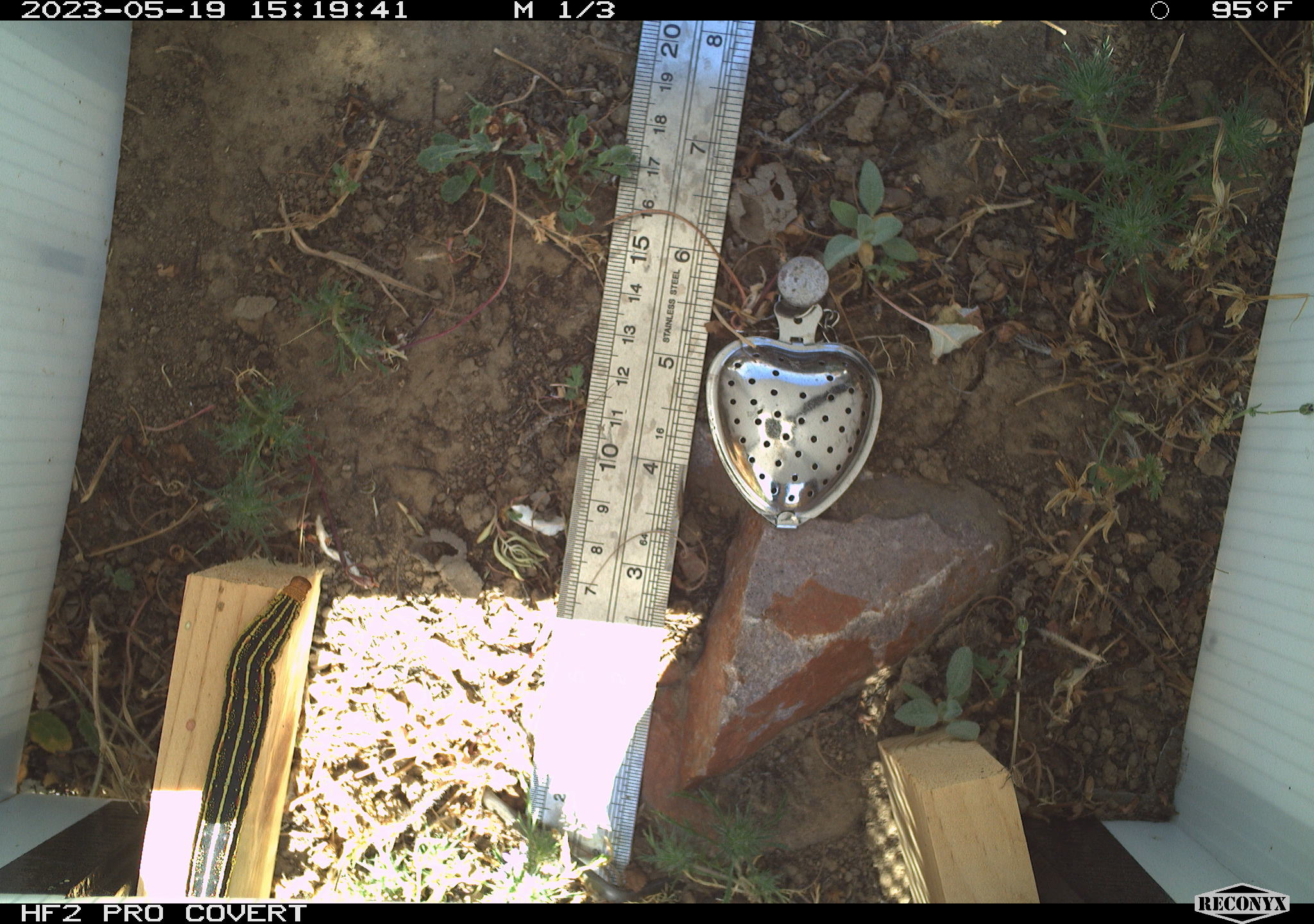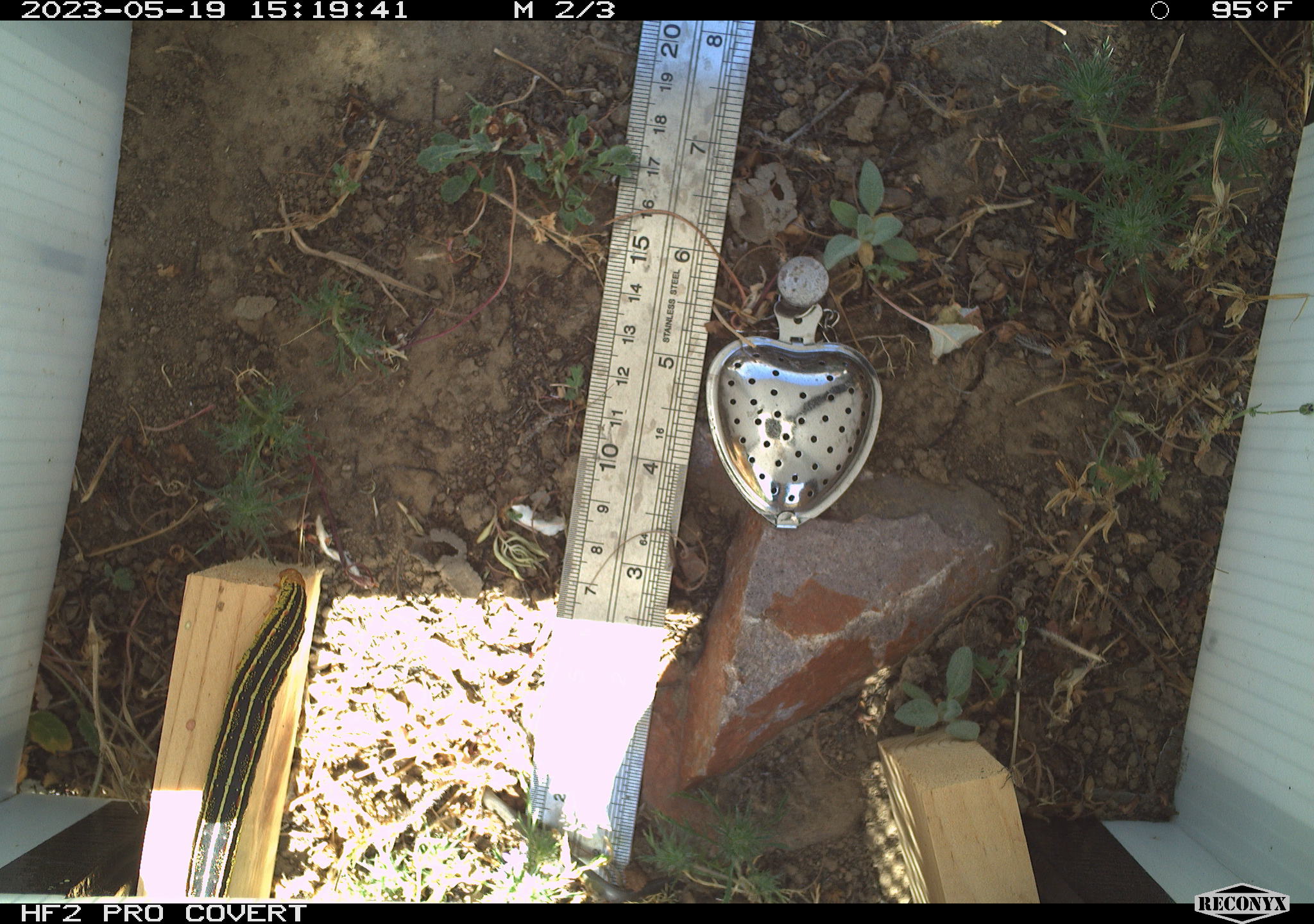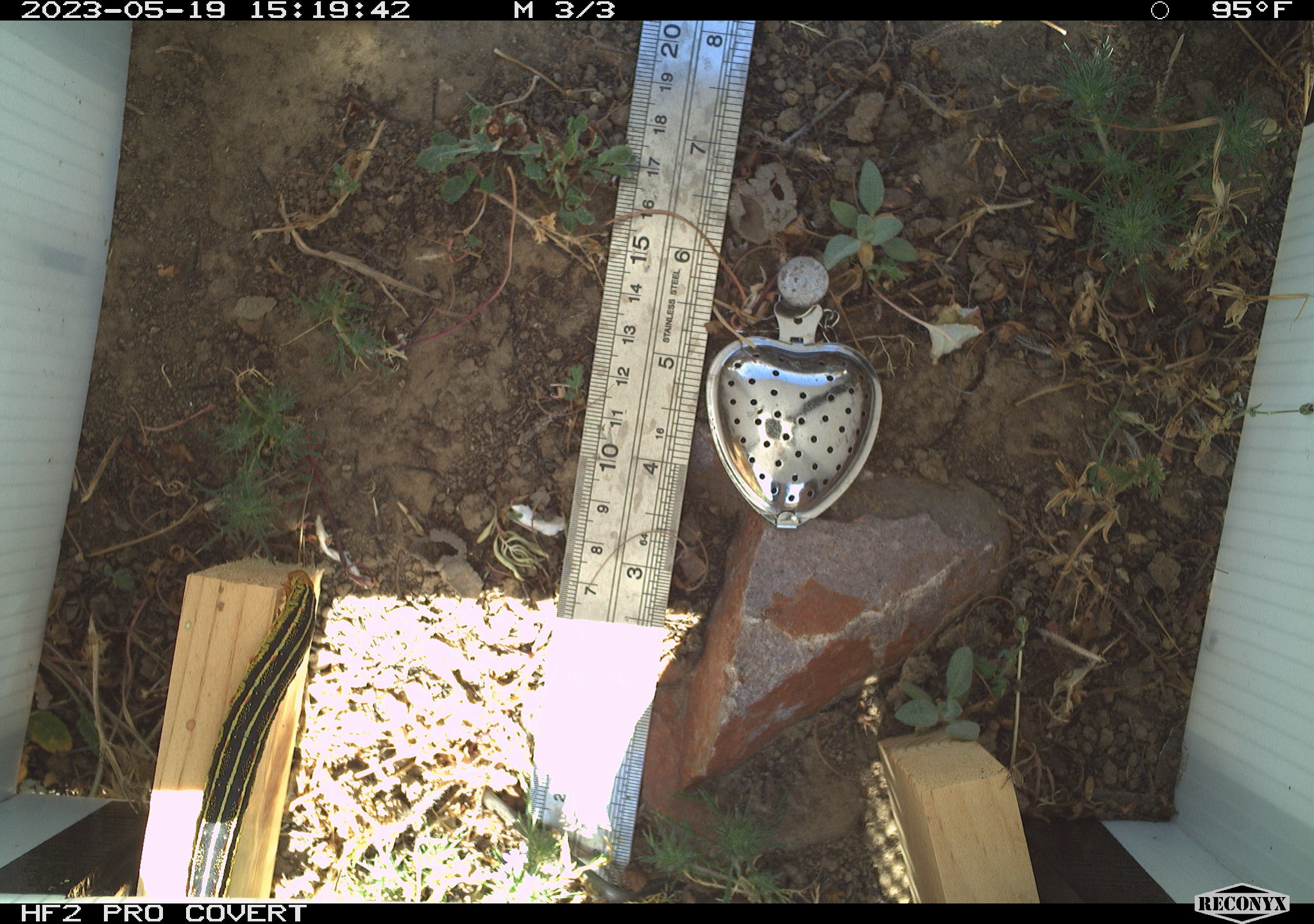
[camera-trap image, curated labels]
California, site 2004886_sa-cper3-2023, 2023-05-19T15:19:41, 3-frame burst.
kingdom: Animalia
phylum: Arthropoda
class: Insecta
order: Lepidoptera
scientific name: Lepidoptera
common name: butterflies and moths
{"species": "butterflies and moths (Lepidoptera)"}